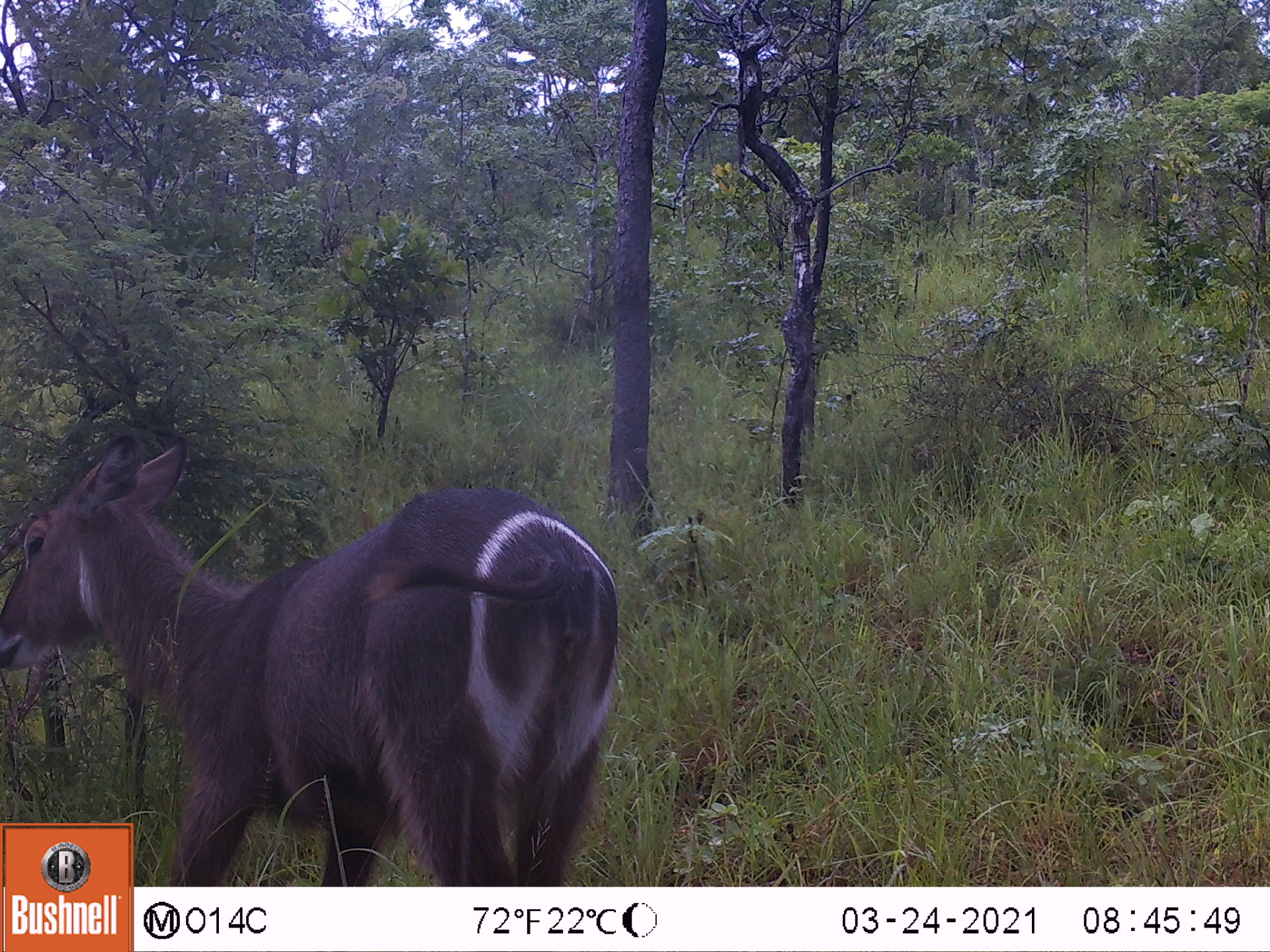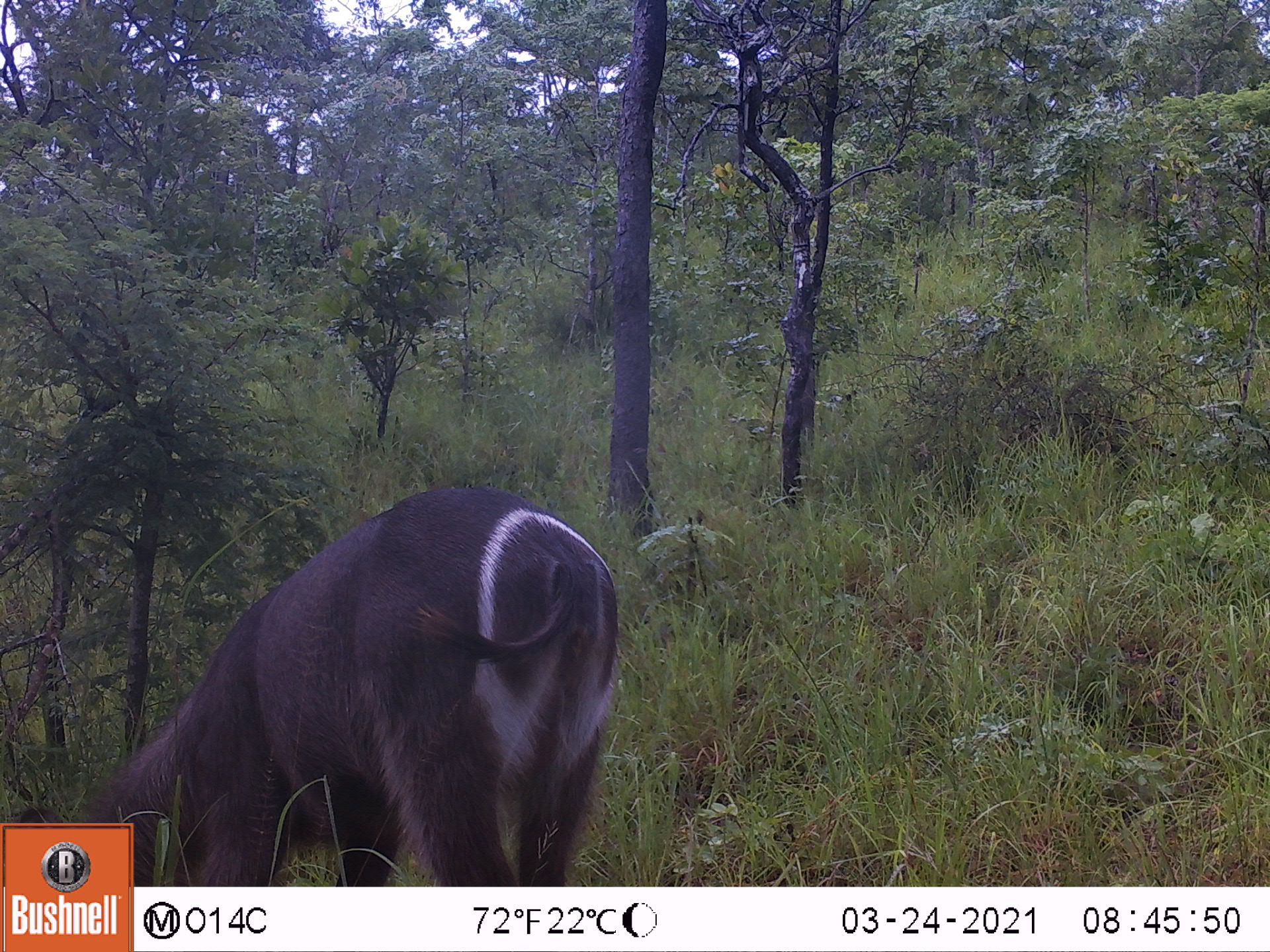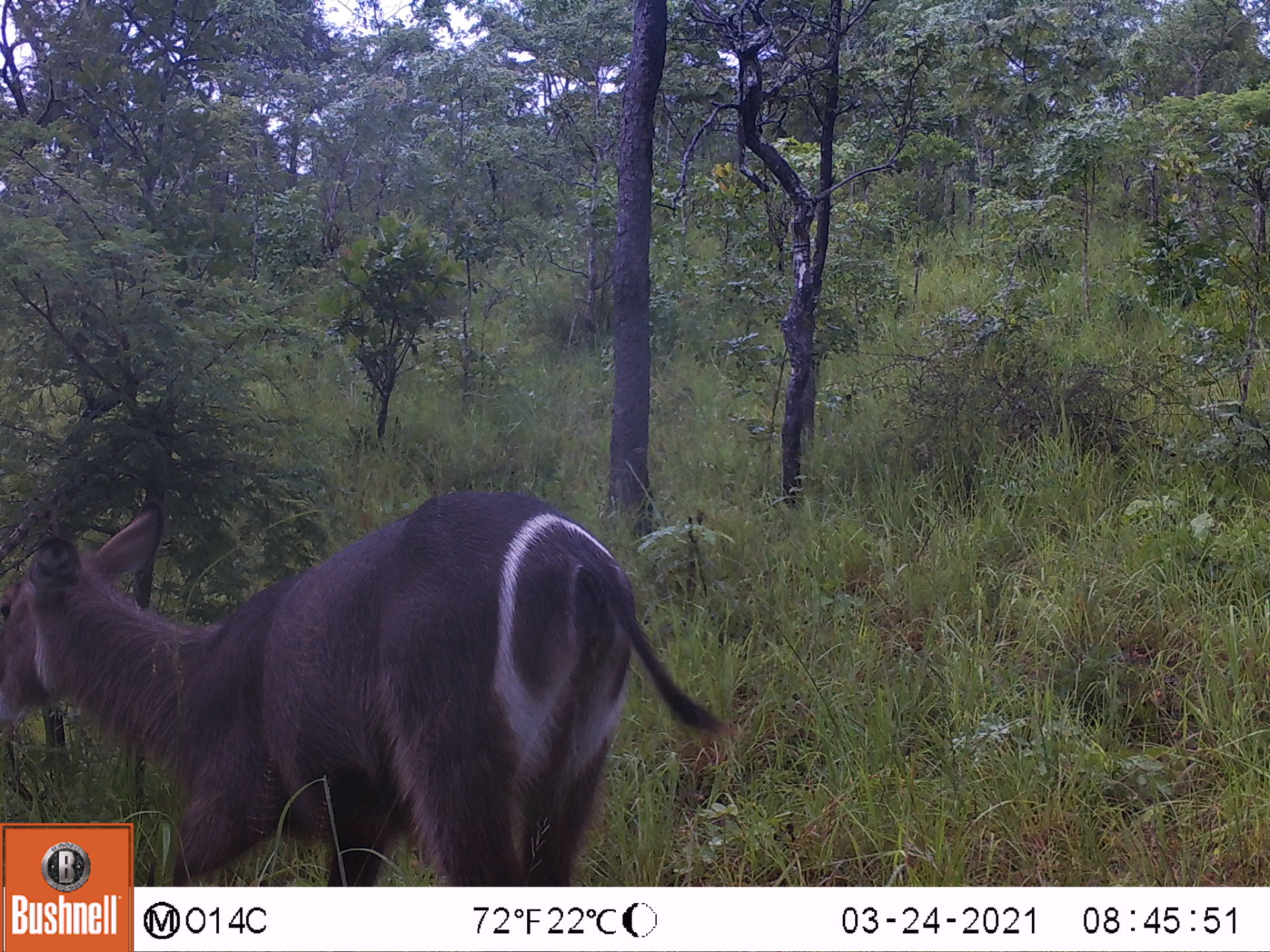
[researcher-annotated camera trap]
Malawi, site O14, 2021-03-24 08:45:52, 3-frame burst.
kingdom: Animalia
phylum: Chordata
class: Mammalia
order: Artiodactyla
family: Bovidae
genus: Kobus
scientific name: Kobus ellipsiprymnus ellipsiprymnus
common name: common waterbuck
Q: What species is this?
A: Common waterbuck (Kobus ellipsiprymnus ellipsiprymnus).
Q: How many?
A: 1.